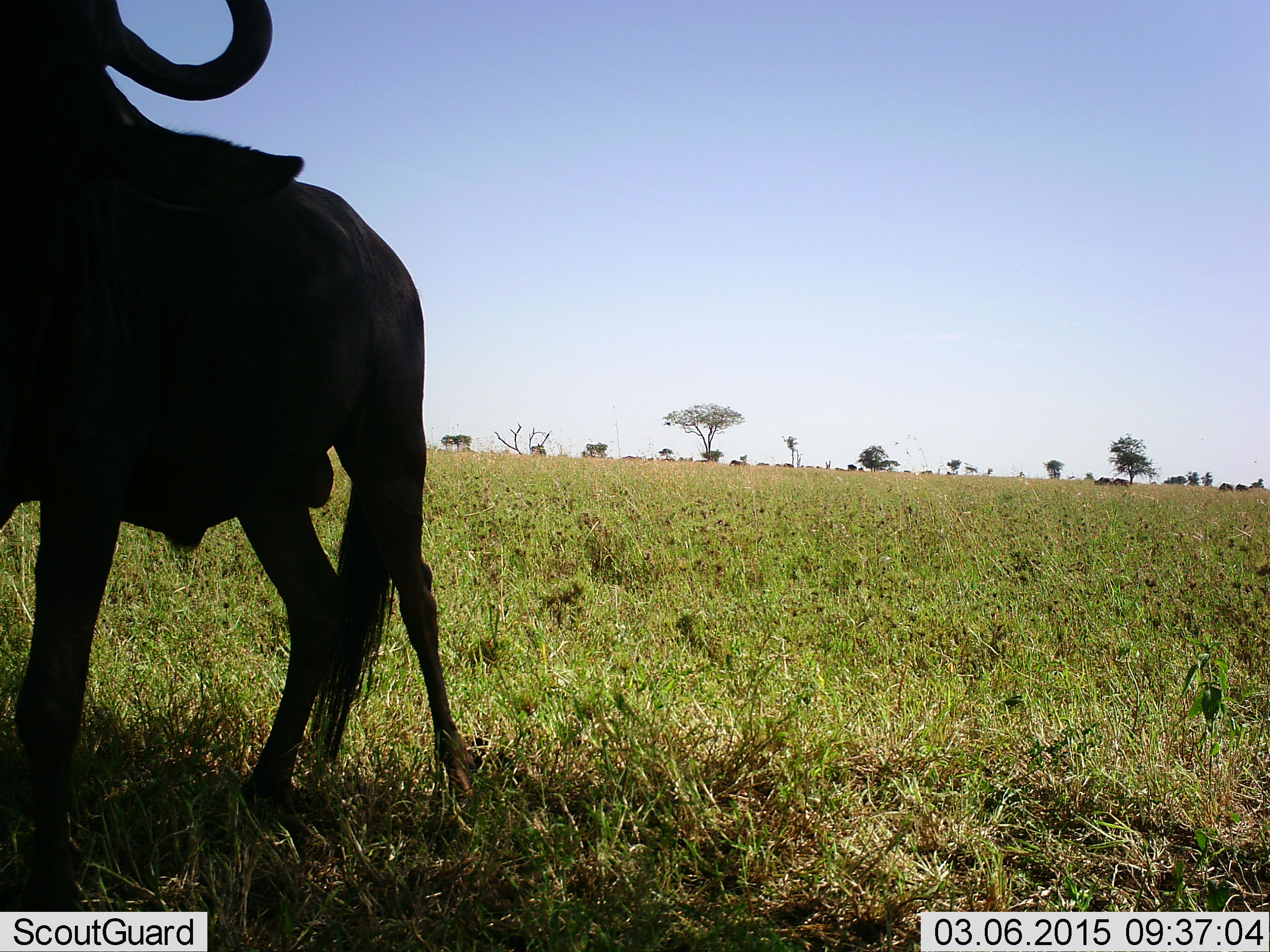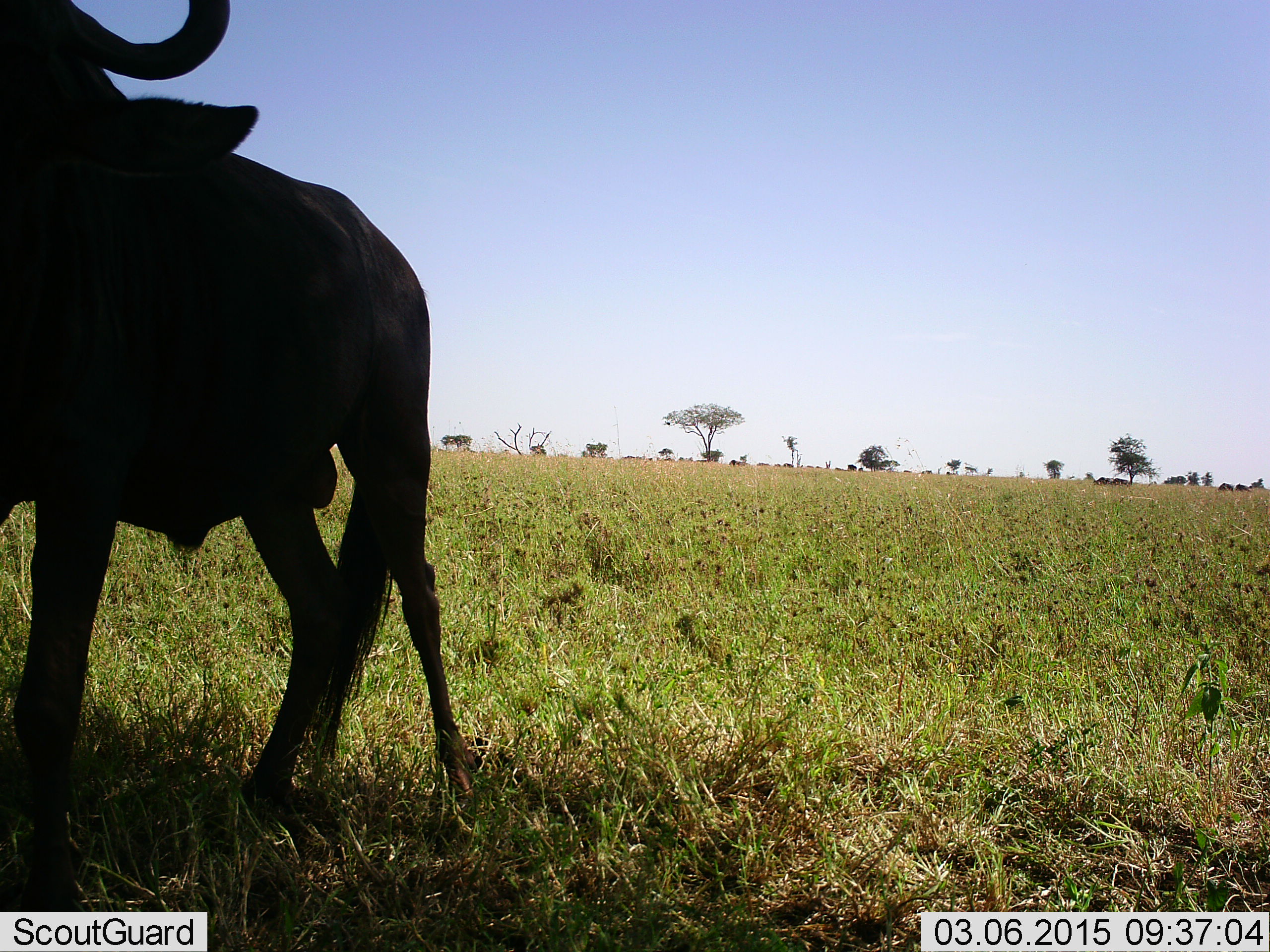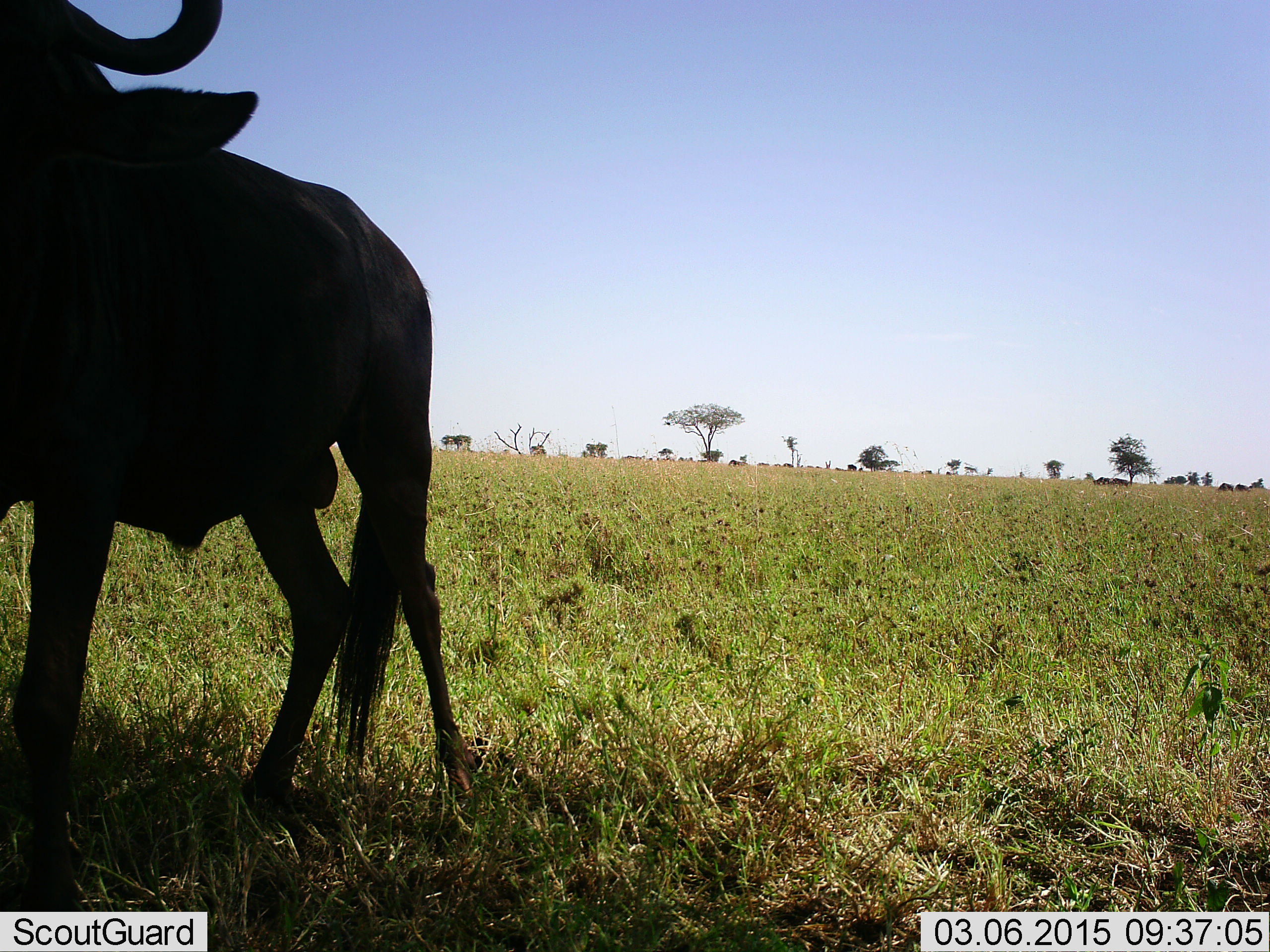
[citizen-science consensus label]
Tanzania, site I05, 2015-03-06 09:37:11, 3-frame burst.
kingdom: Animalia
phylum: Chordata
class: Mammalia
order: Artiodactyla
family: Bovidae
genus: Connochaetes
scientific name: Connochaetes taurinus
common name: blue wildebeest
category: wildebeest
Wildebeest (blue wildebeest) (Connochaetes taurinus), count 1. Behavior (volunteer vote fractions): standing 80%, resting 0%, moving 30%, interacting 0%. Young present (vote fraction): 0%. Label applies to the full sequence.